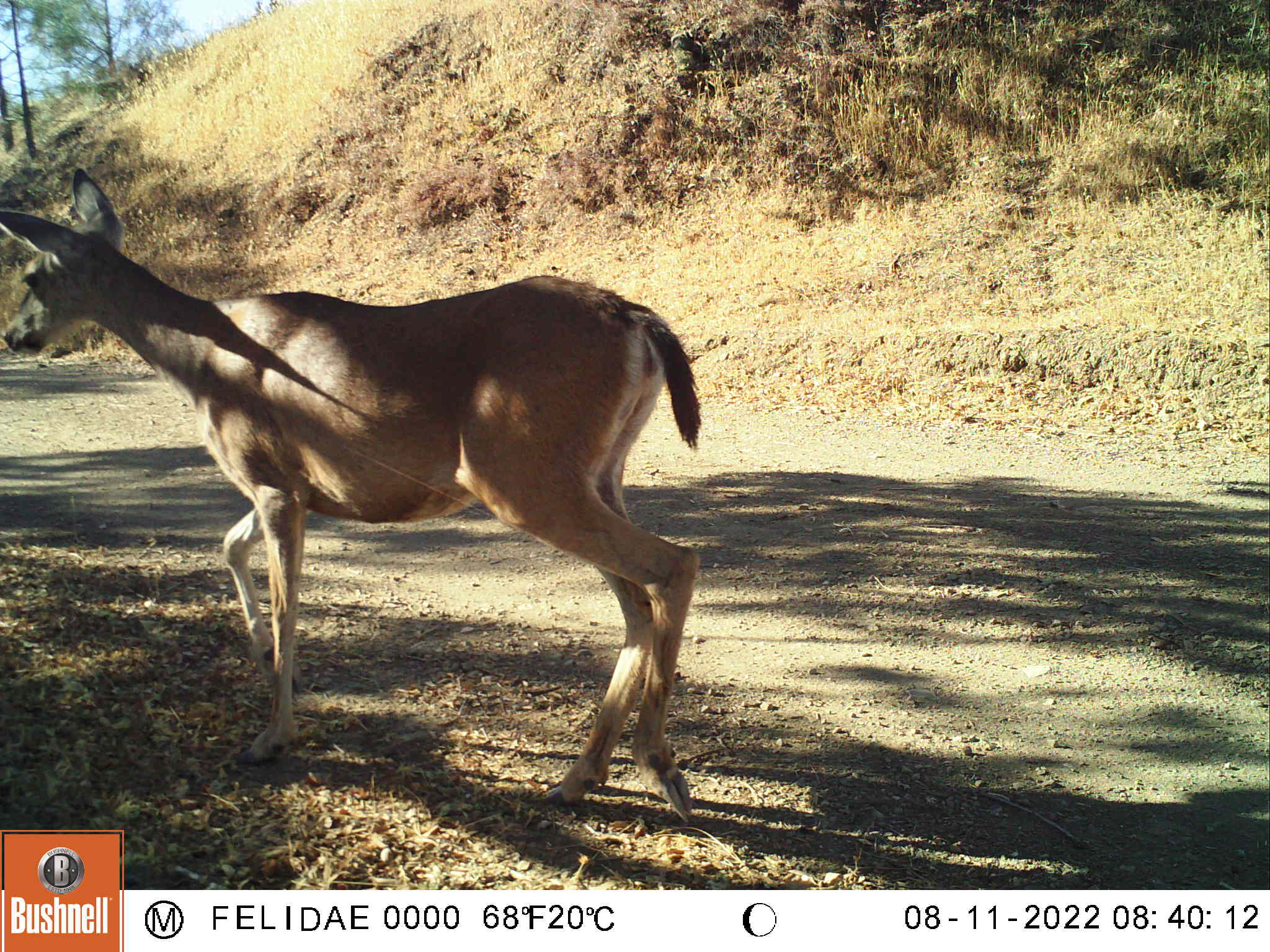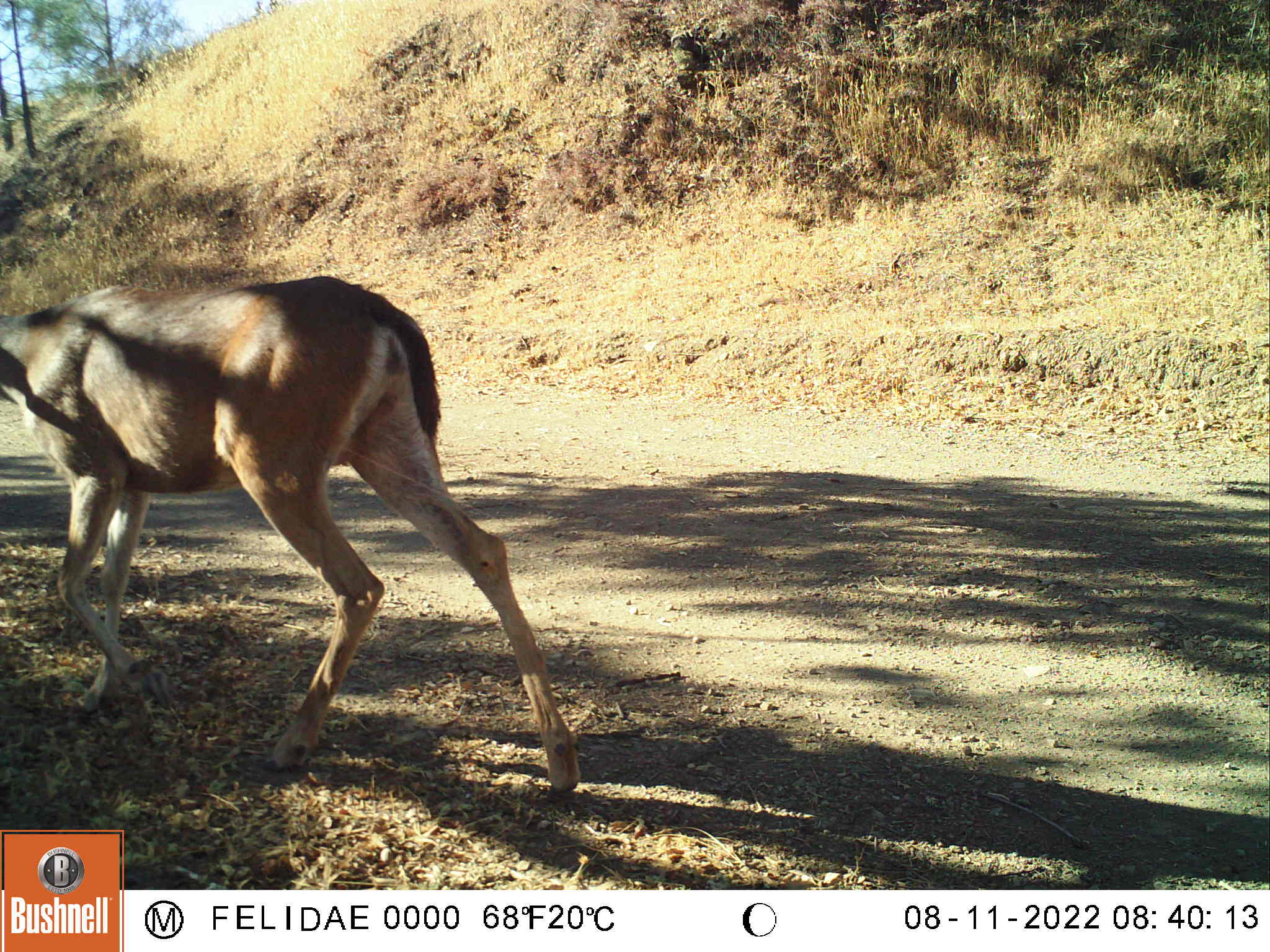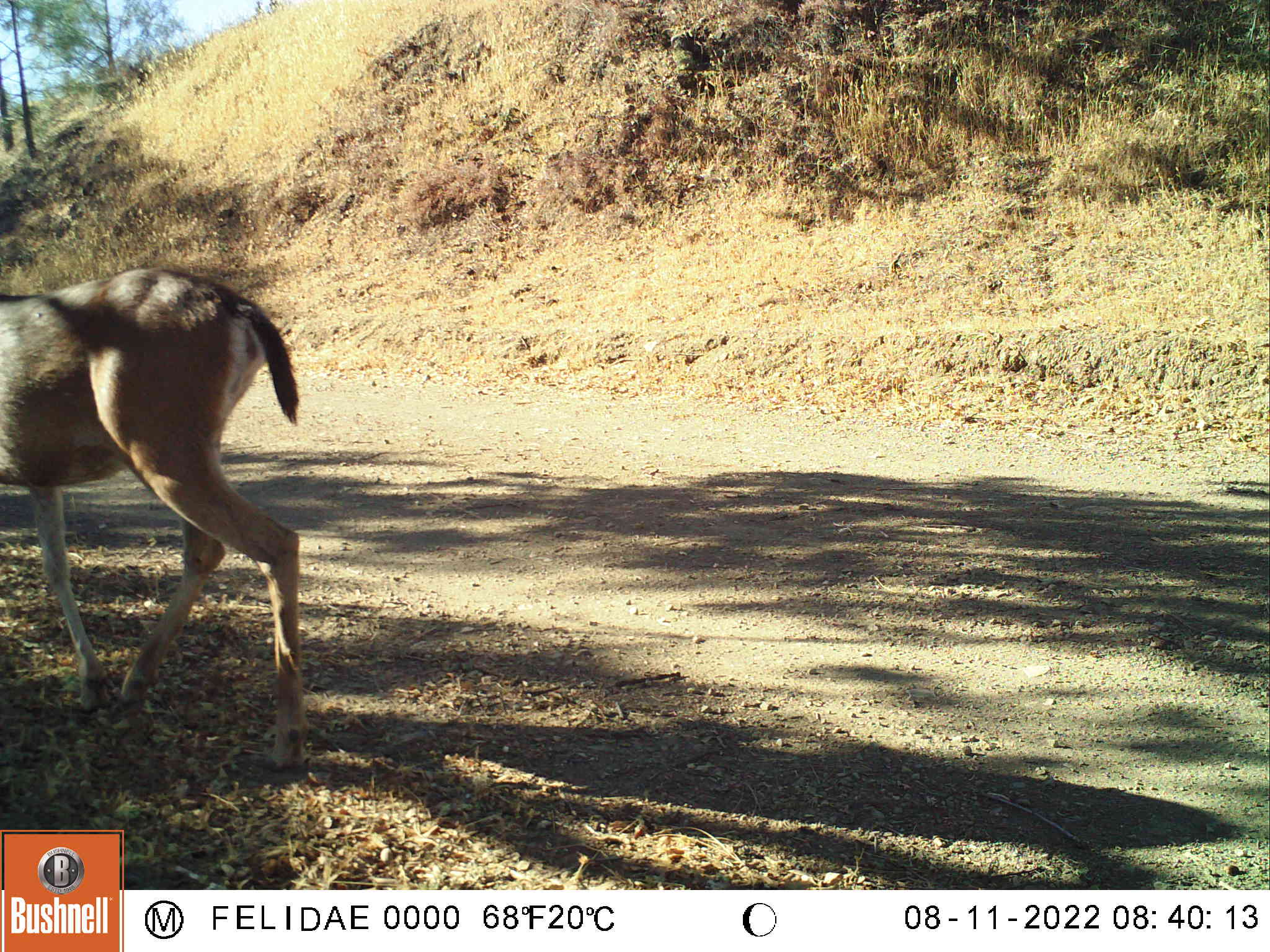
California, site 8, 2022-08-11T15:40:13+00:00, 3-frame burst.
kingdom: Animalia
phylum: Chordata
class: Mammalia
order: Artiodactyla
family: Cervidae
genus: Odocoileus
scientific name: Odocoileus hemionus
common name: mule deer